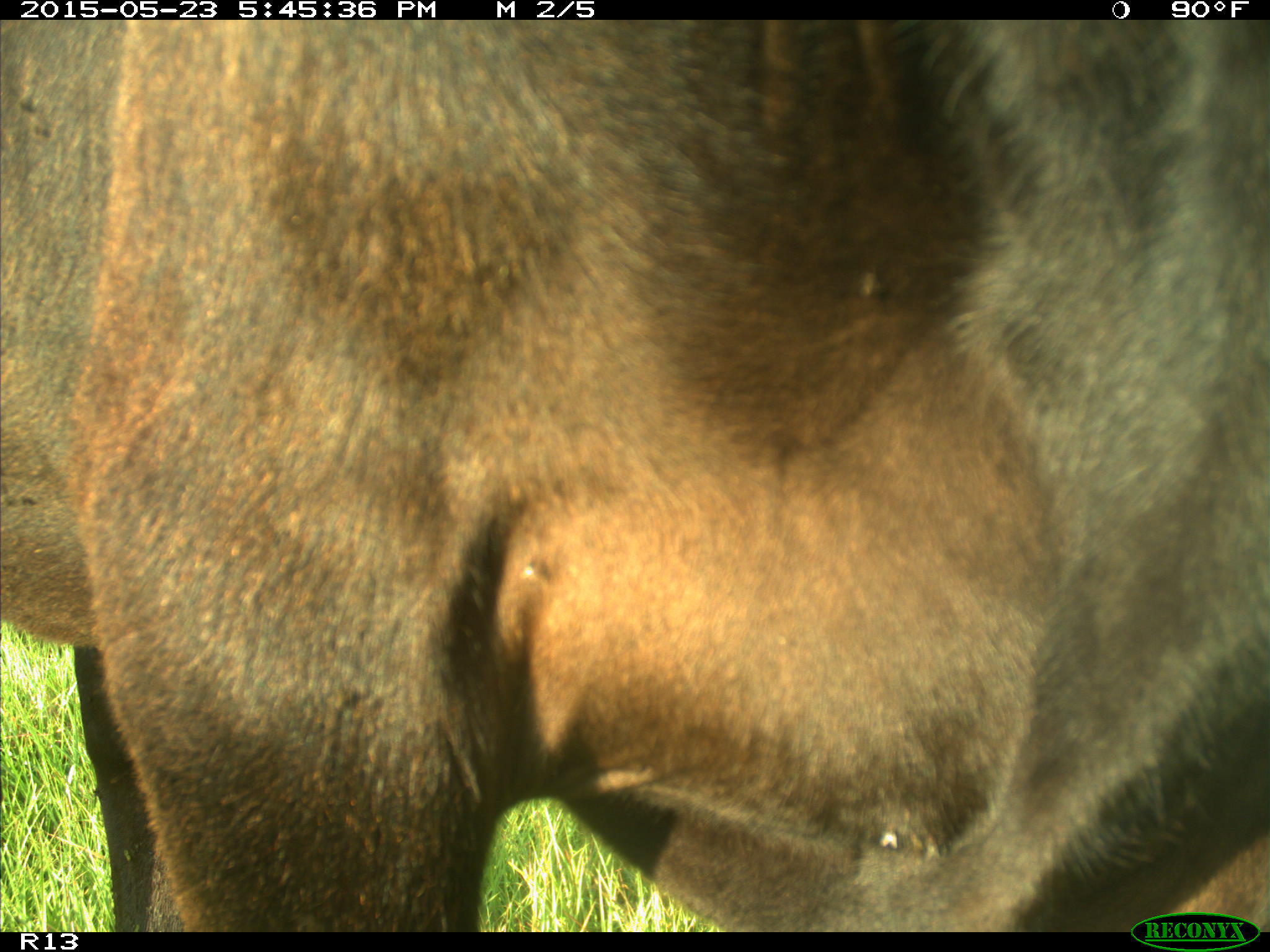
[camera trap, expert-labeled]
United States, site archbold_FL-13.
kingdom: Animalia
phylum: Chordata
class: Mammalia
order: Artiodactyla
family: Bovidae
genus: Bos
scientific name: Bos taurus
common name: domestic cow